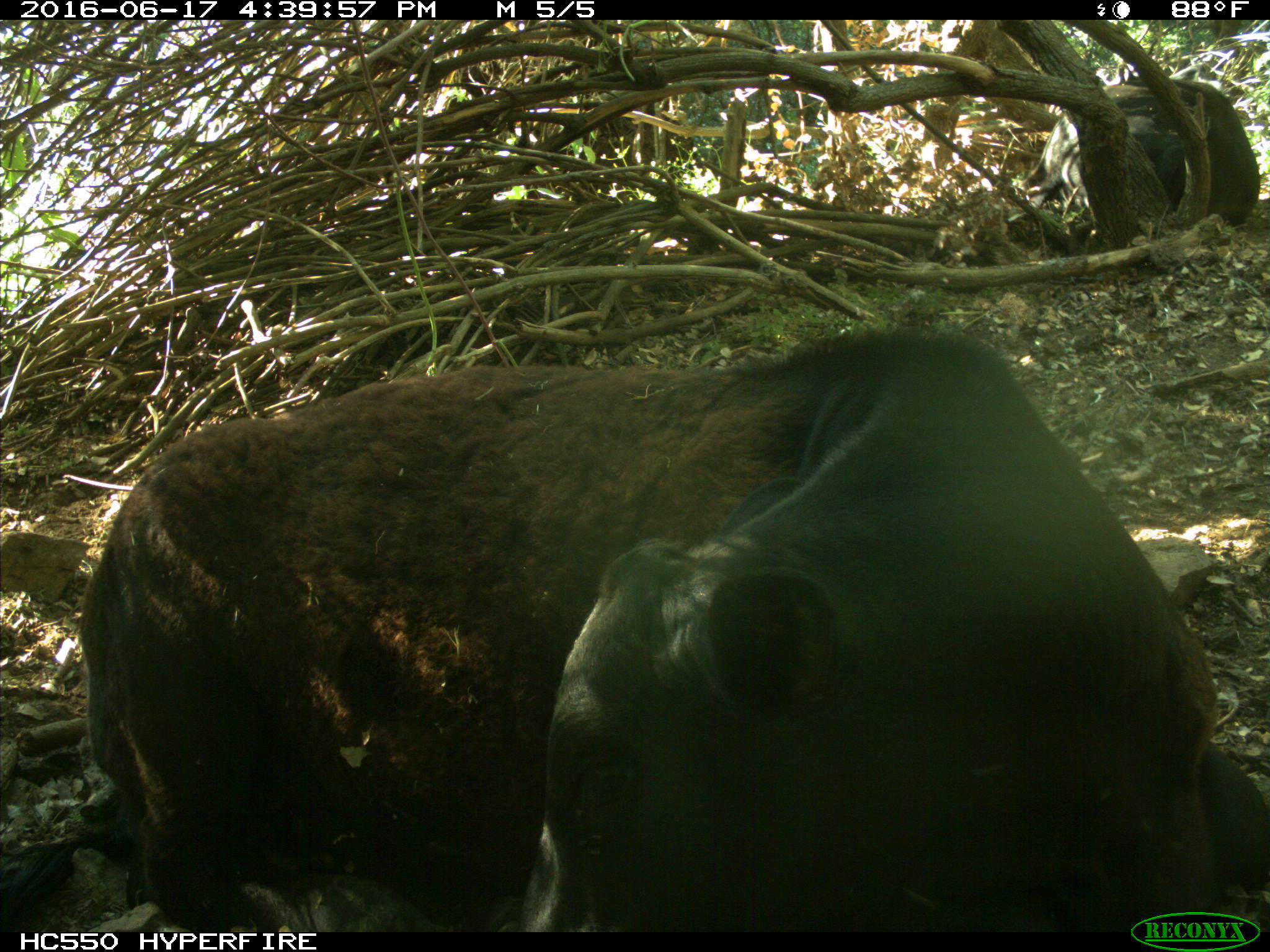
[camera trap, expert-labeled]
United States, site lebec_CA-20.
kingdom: Animalia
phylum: Chordata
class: Mammalia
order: Artiodactyla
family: Bovidae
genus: Bos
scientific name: Bos taurus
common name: domestic cow